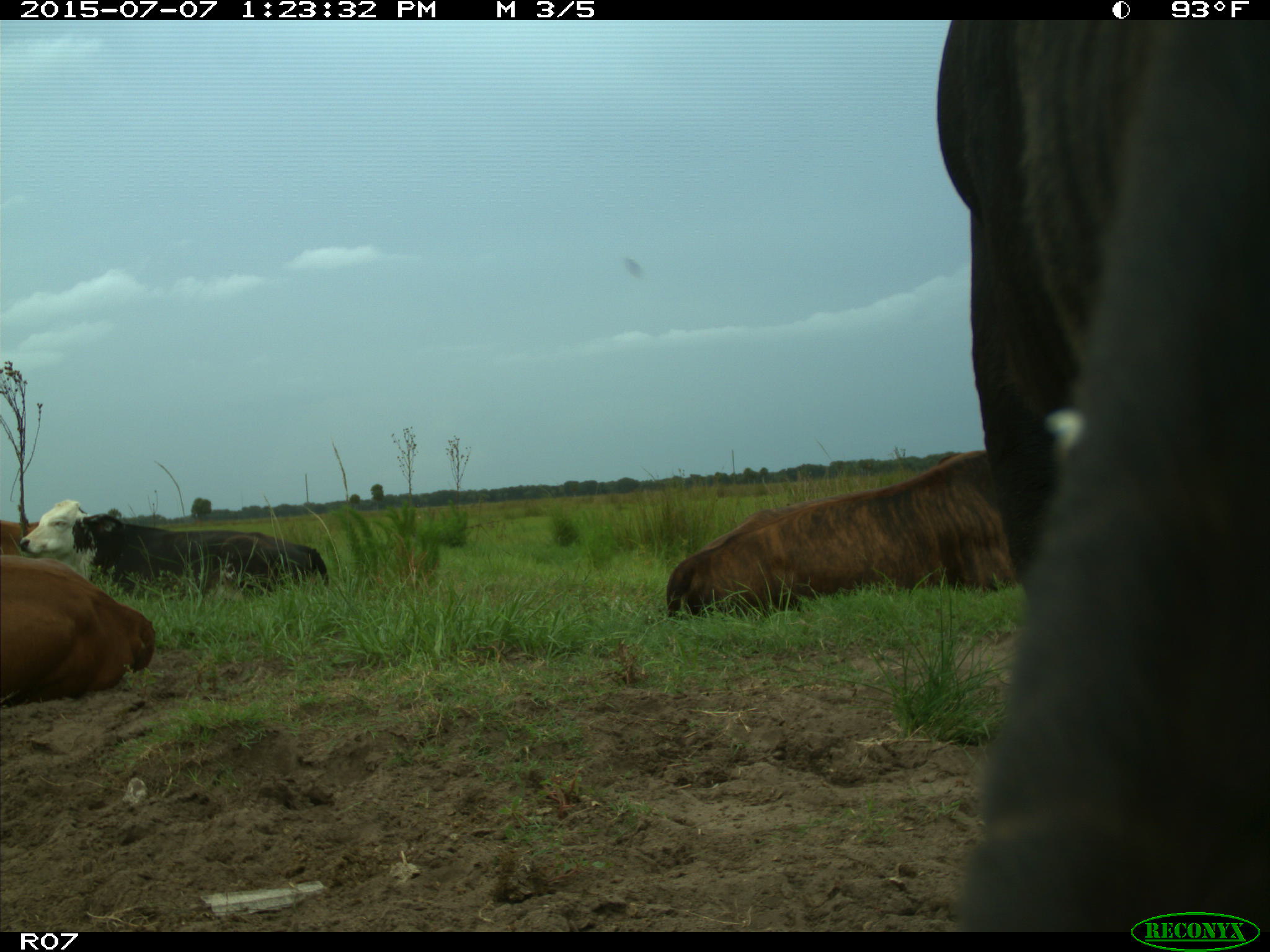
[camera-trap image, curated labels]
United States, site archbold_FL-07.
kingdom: Animalia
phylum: Chordata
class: Mammalia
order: Artiodactyla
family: Bovidae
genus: Bos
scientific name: Bos taurus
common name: domestic cow